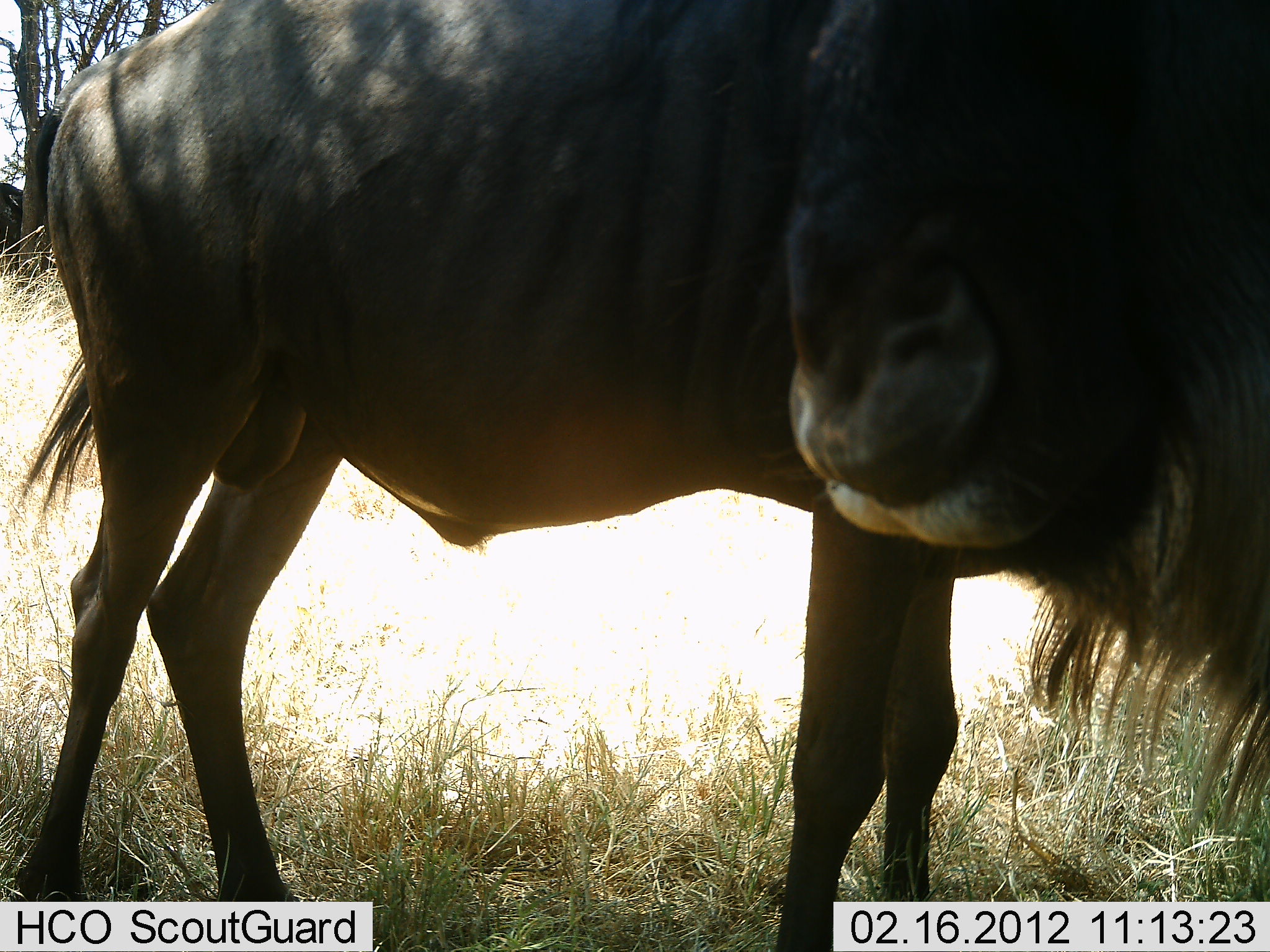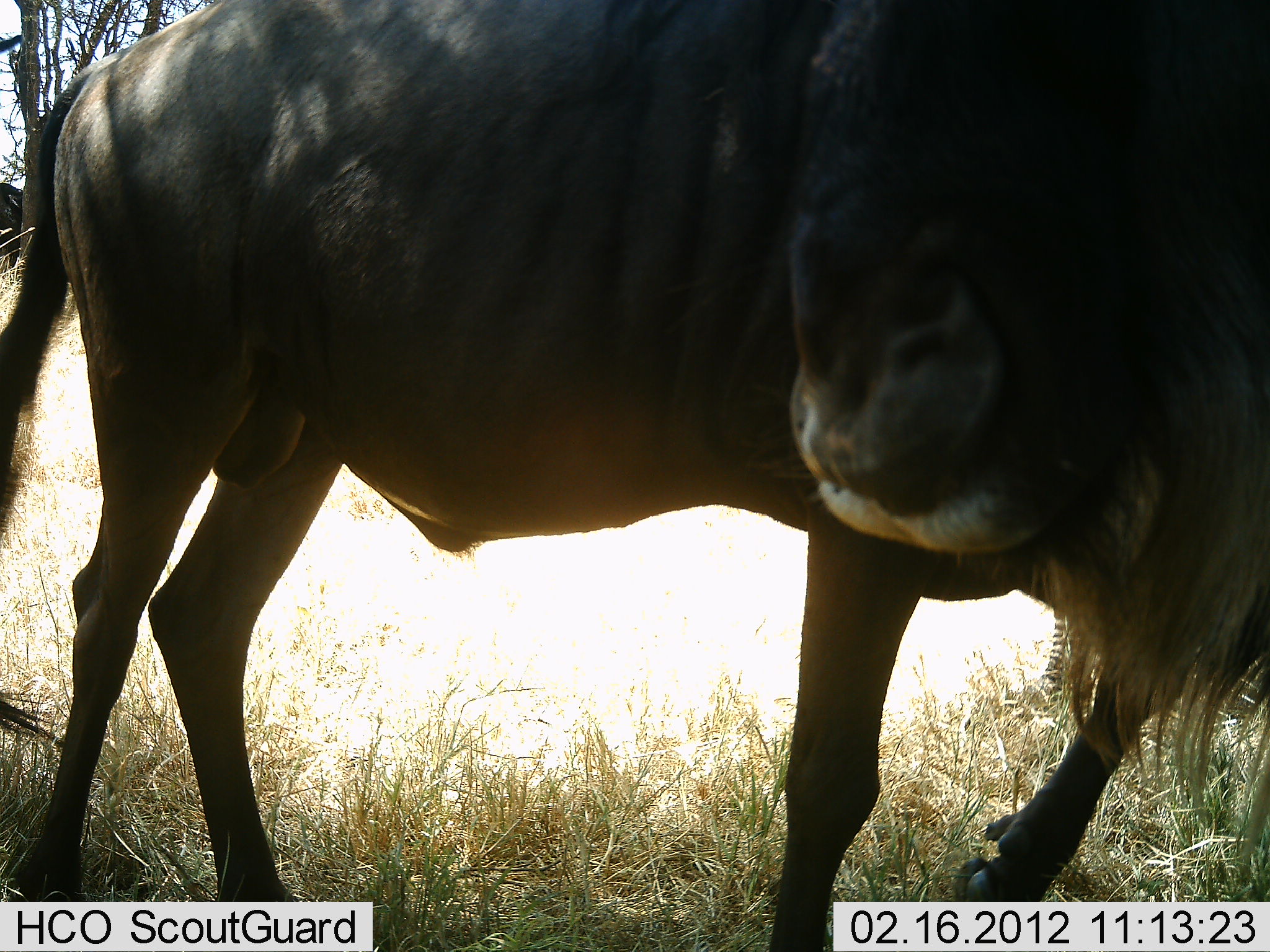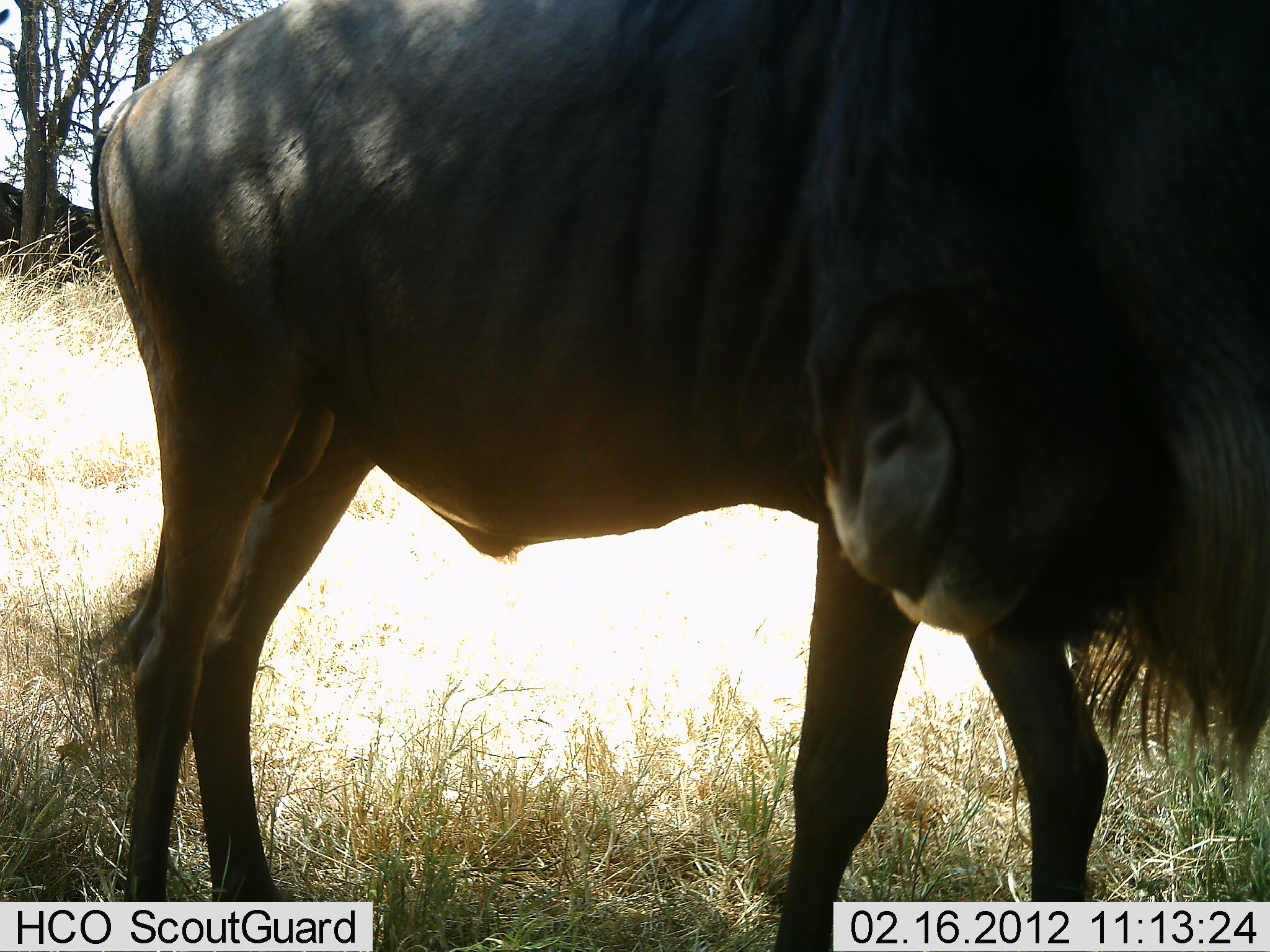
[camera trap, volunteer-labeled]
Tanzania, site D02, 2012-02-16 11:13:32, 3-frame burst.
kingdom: Animalia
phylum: Chordata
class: Mammalia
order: Artiodactyla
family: Bovidae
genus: Connochaetes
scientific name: Connochaetes taurinus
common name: blue wildebeest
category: wildebeest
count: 2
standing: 96%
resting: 0%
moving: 4%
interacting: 0%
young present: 4%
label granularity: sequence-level